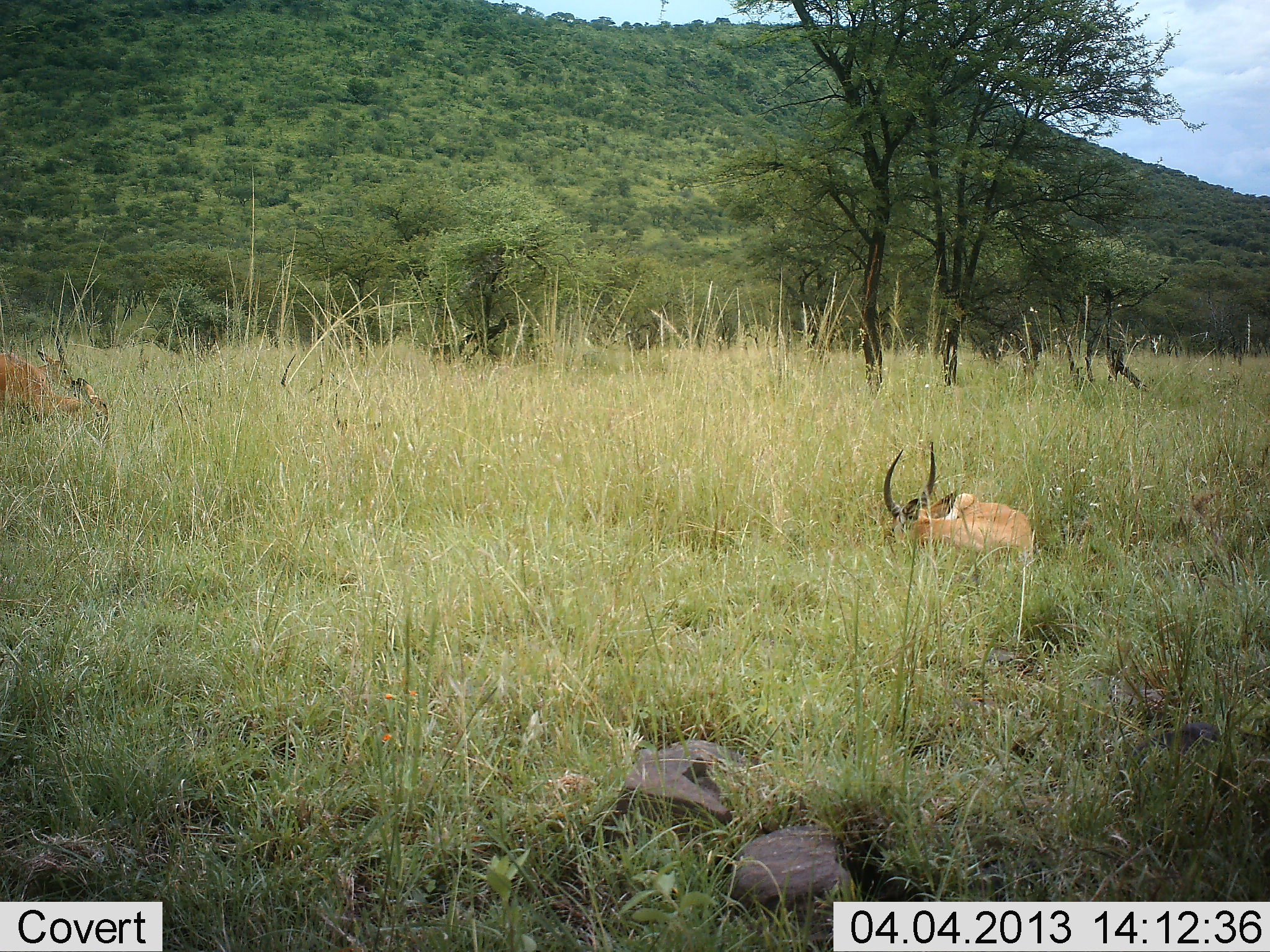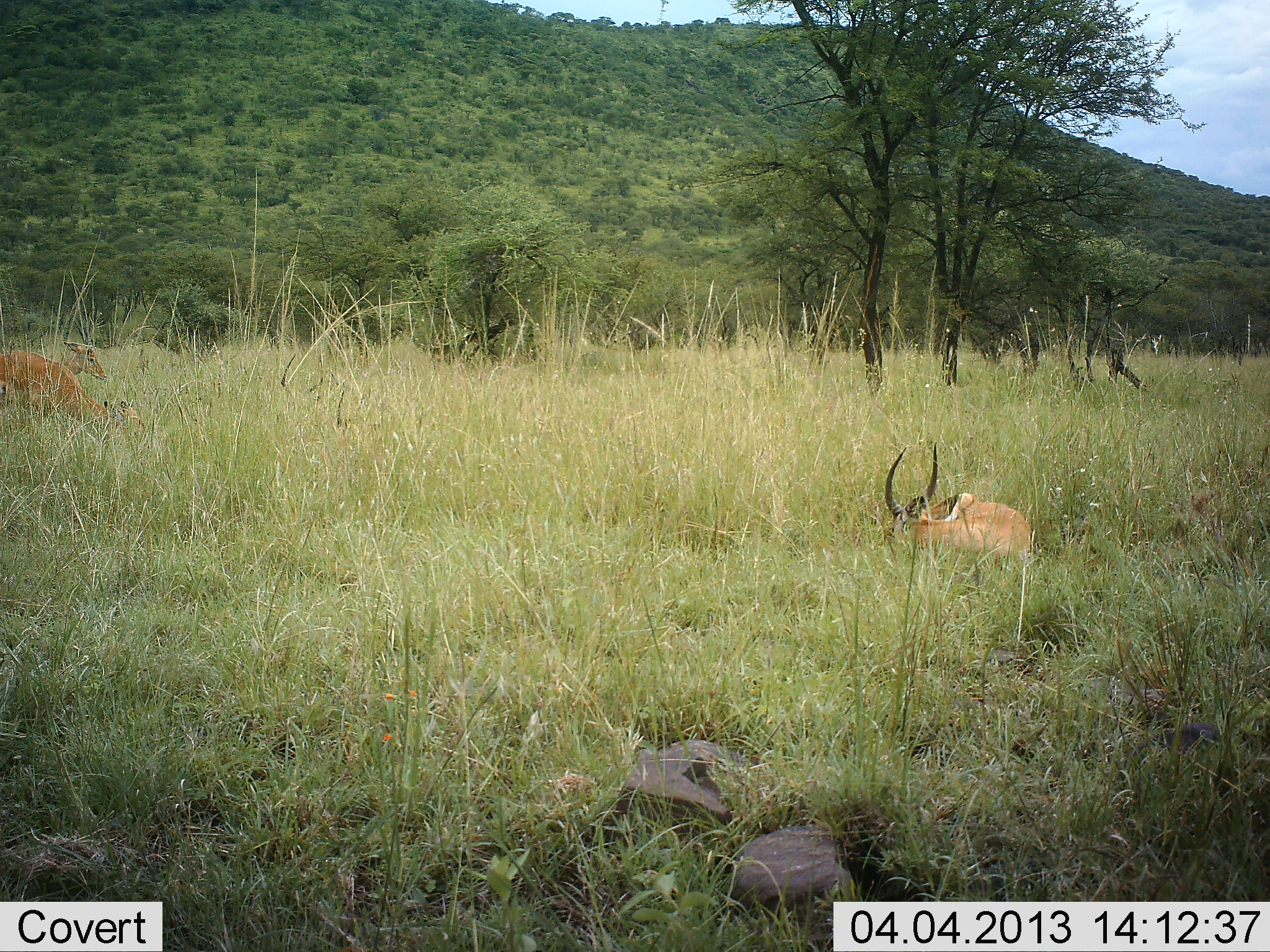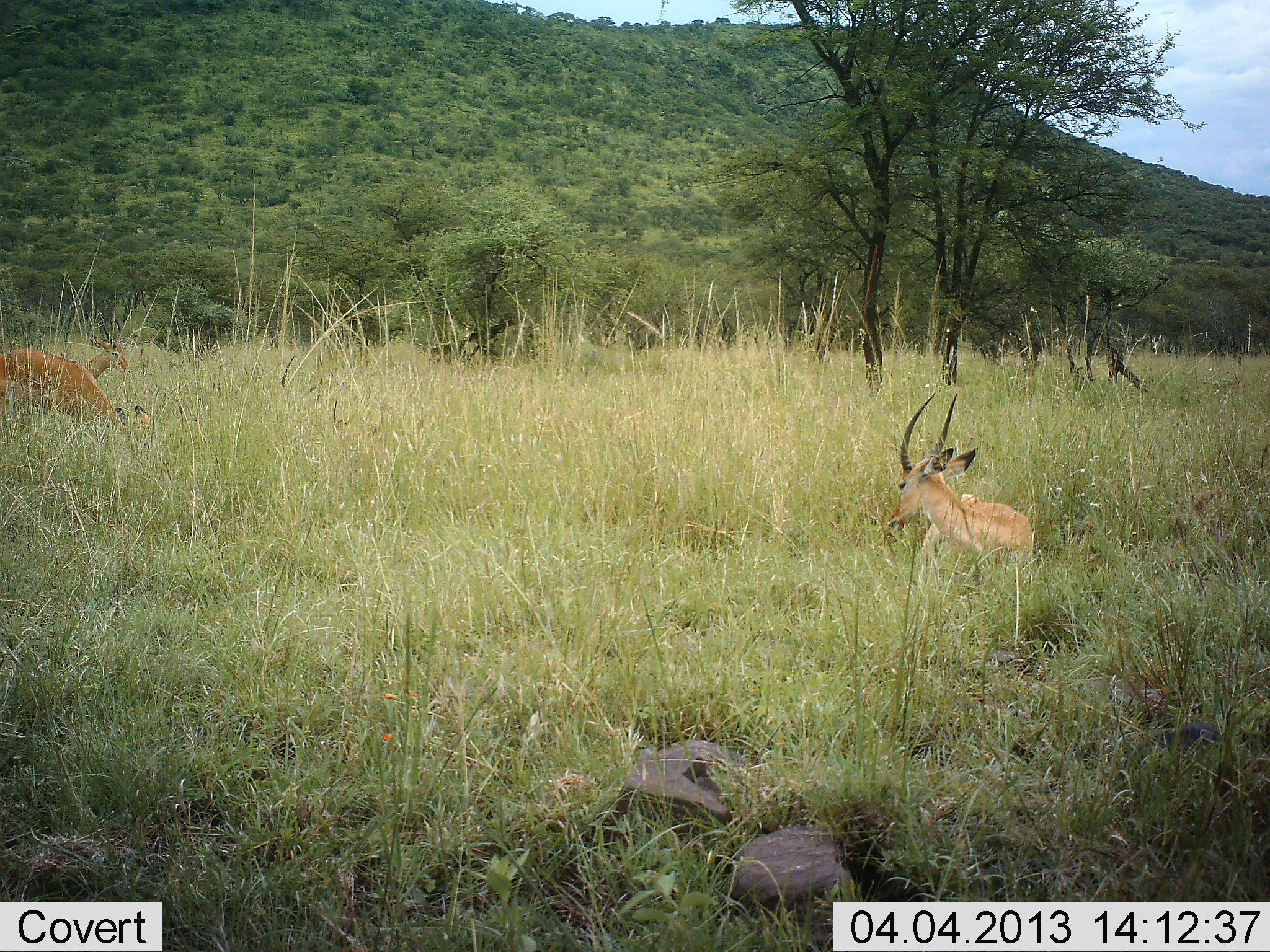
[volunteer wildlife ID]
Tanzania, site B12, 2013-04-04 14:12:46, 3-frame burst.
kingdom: Animalia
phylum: Chordata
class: Mammalia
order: Artiodactyla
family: Bovidae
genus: Aepyceros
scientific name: Aepyceros melampus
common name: impala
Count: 3.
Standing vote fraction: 43%.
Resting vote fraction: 81%.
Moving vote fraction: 33%.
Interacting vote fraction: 0%.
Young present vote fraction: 0%.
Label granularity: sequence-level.